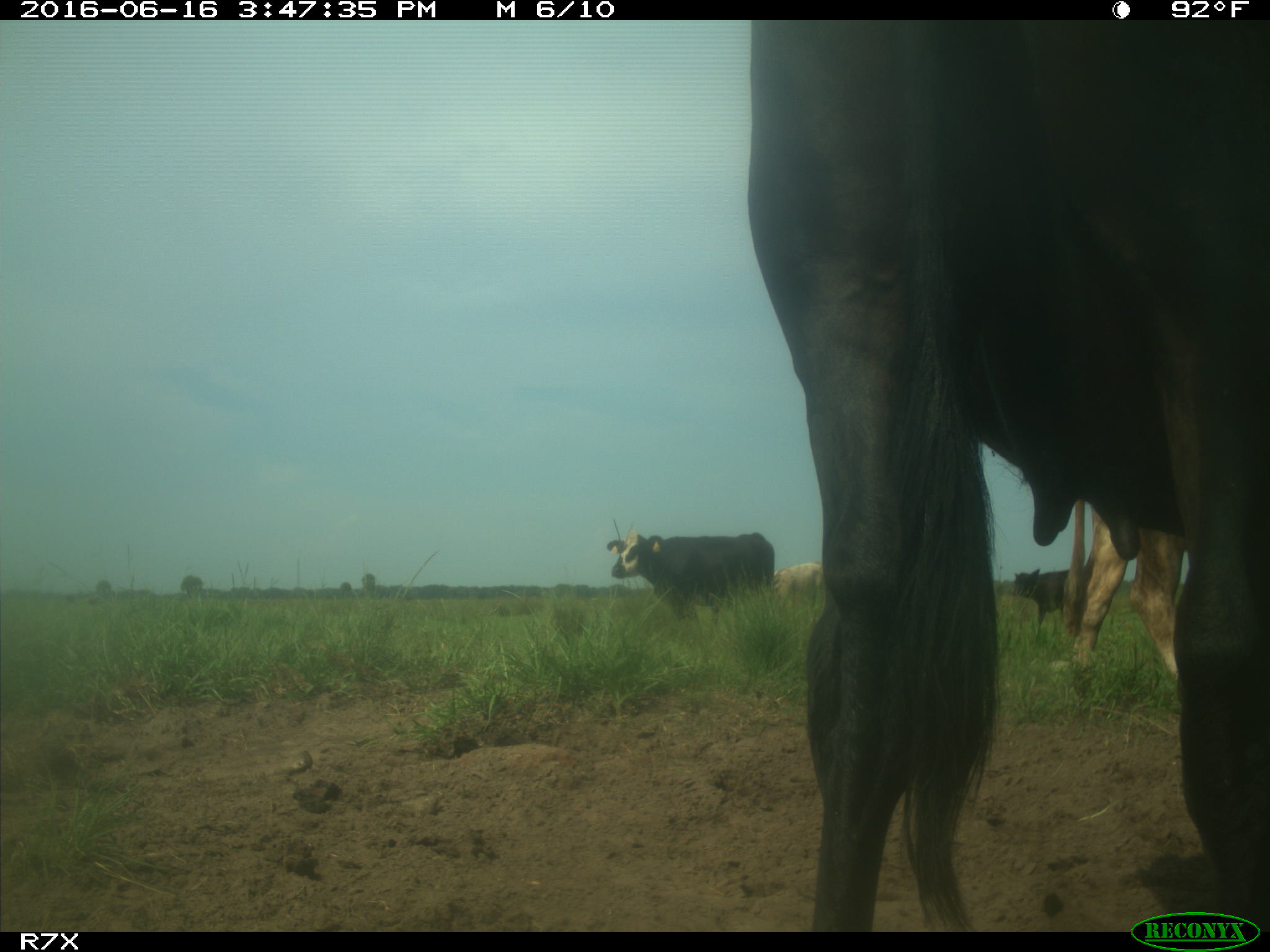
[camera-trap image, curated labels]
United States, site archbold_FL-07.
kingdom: Animalia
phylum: Chordata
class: Mammalia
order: Artiodactyla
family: Bovidae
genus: Bos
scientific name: Bos taurus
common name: domestic cow